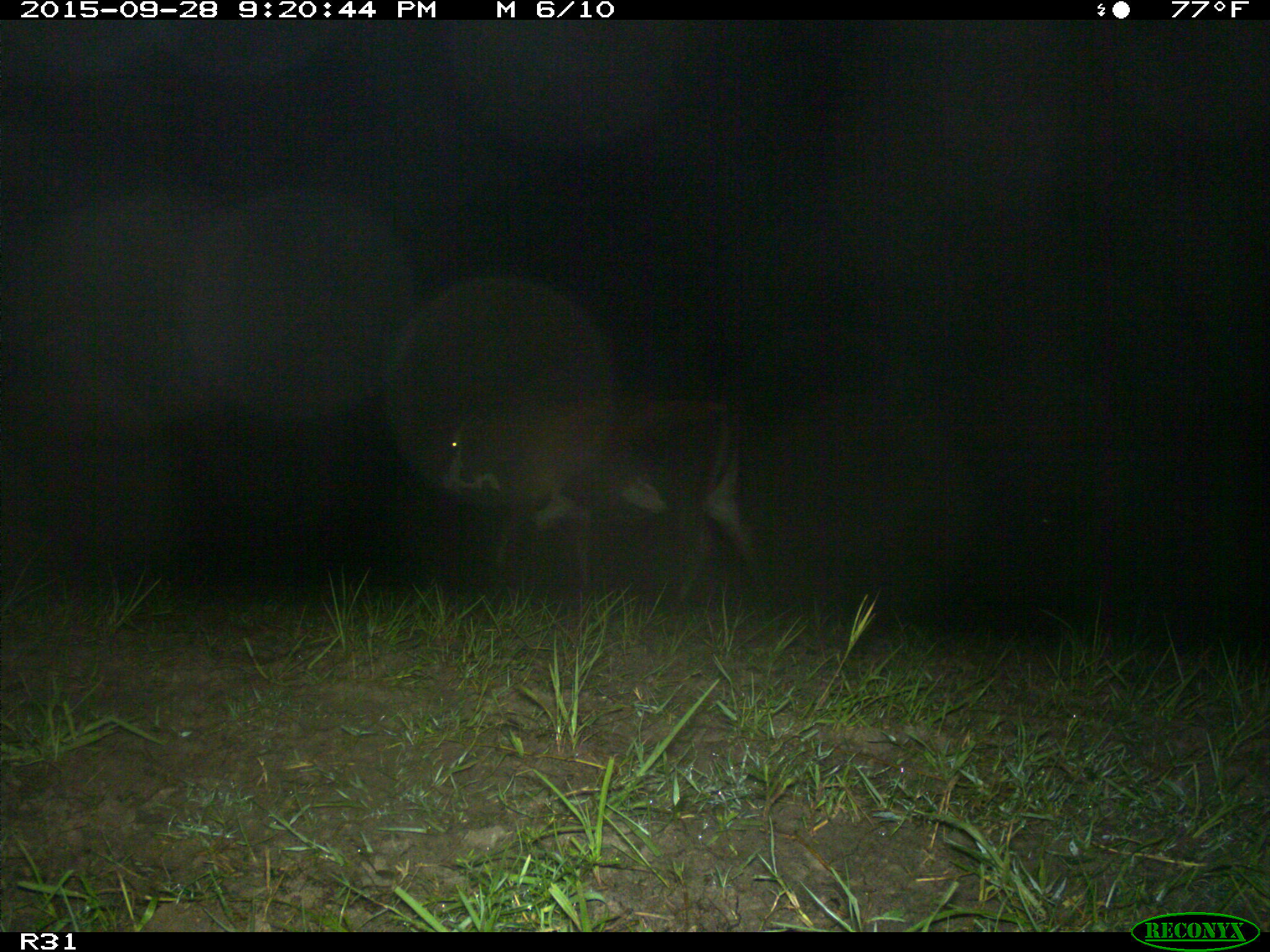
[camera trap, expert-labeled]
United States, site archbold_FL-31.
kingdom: Animalia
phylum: Chordata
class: Mammalia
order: Artiodactyla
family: Bovidae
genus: Bos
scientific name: Bos taurus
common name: domestic cow